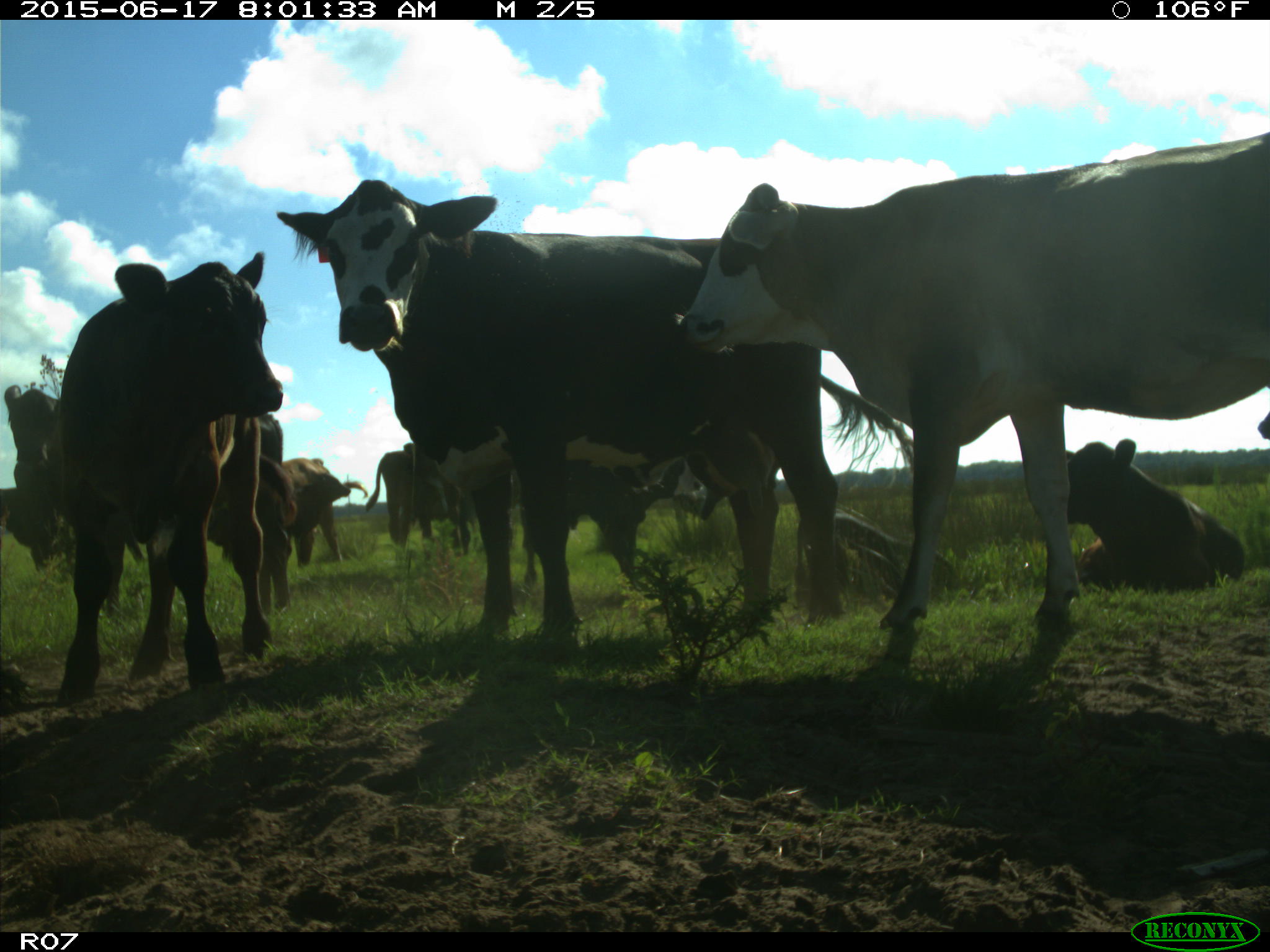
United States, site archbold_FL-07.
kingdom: Animalia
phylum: Chordata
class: Mammalia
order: Artiodactyla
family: Bovidae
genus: Bos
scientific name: Bos taurus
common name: domestic cow